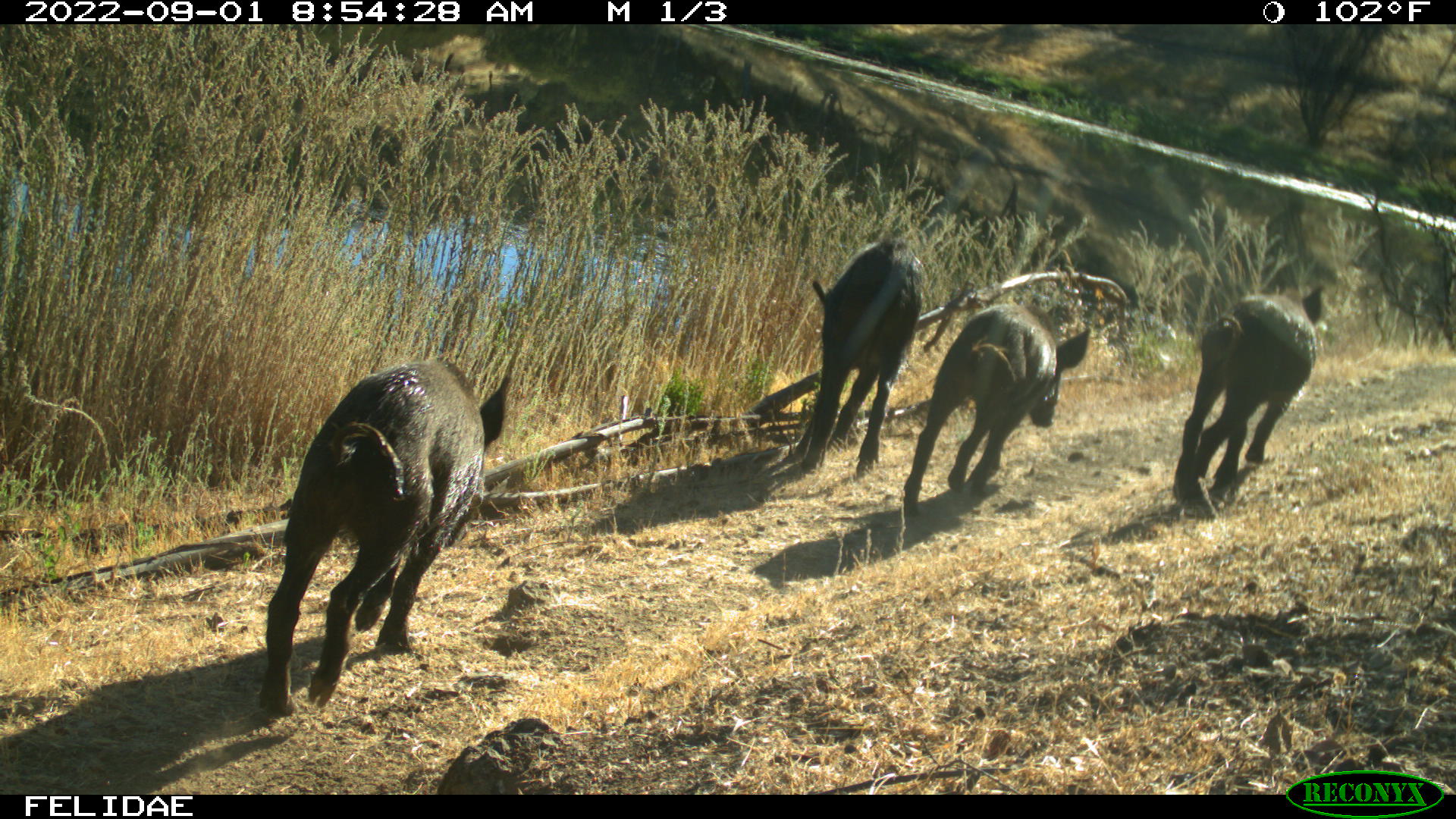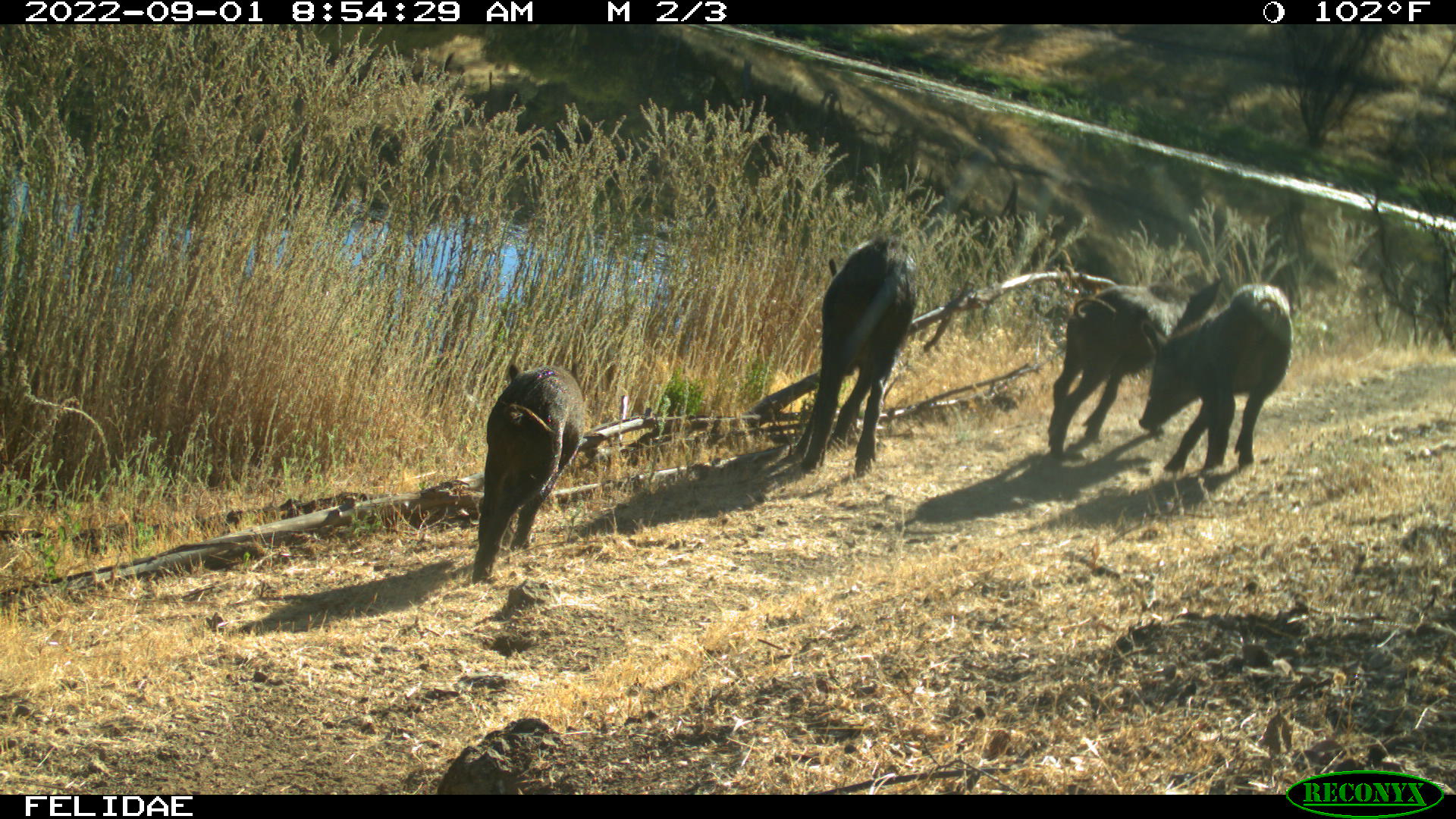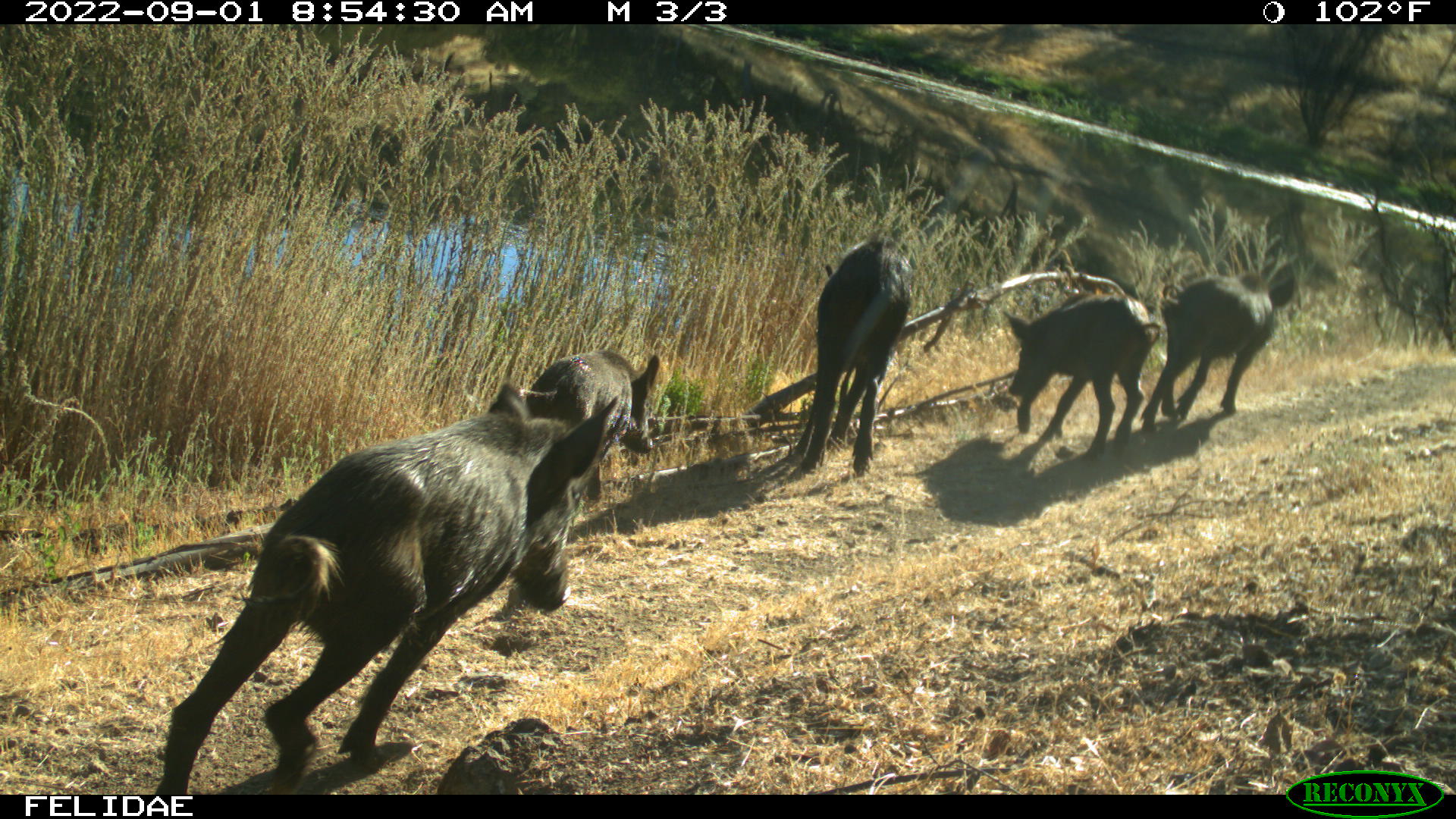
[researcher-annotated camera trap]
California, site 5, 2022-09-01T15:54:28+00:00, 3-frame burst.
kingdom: Animalia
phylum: Chordata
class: Mammalia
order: Artiodactyla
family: Suidae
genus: Sus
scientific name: Sus scrofa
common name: wild boar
Wild boar (Sus scrofa).